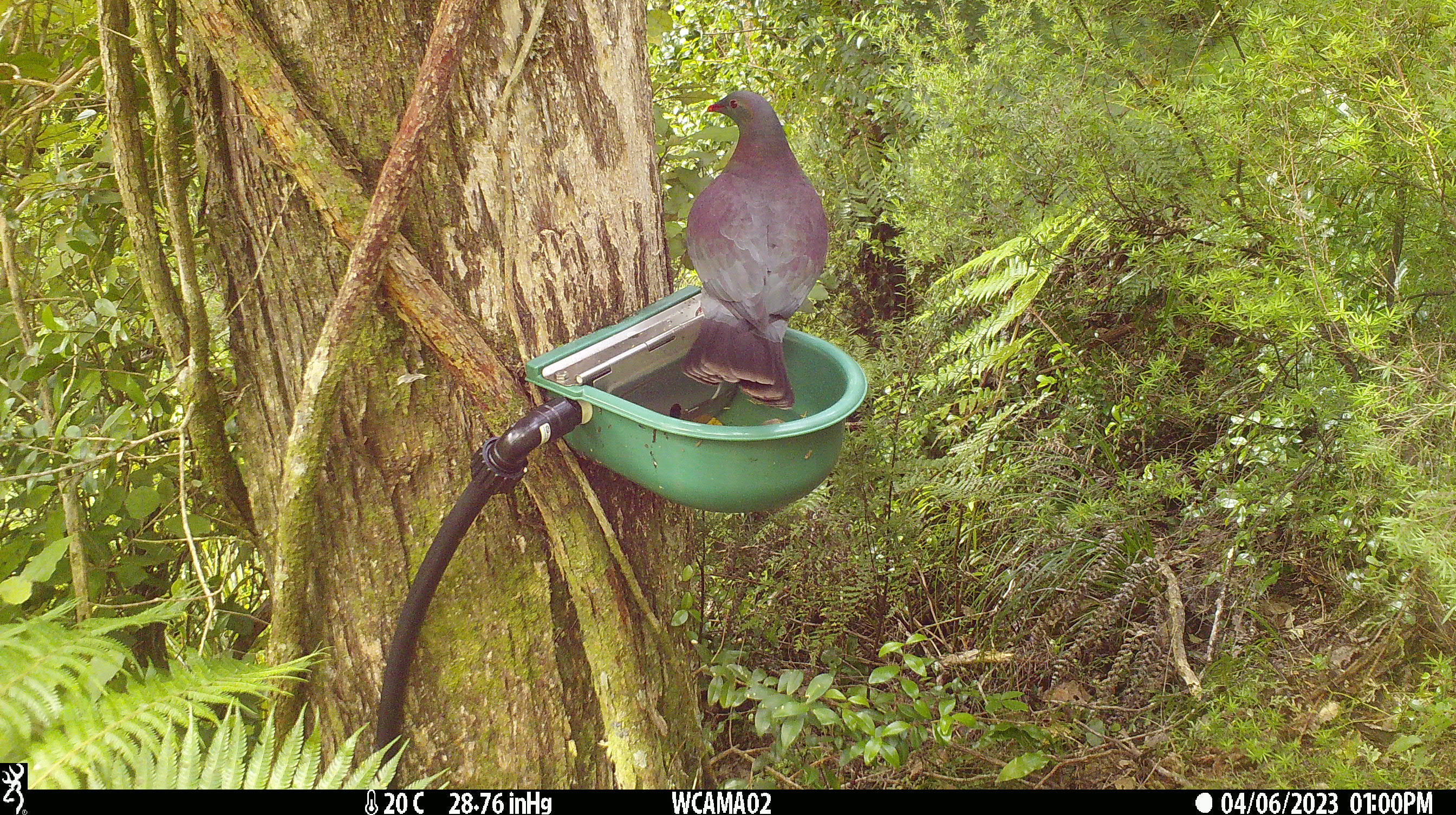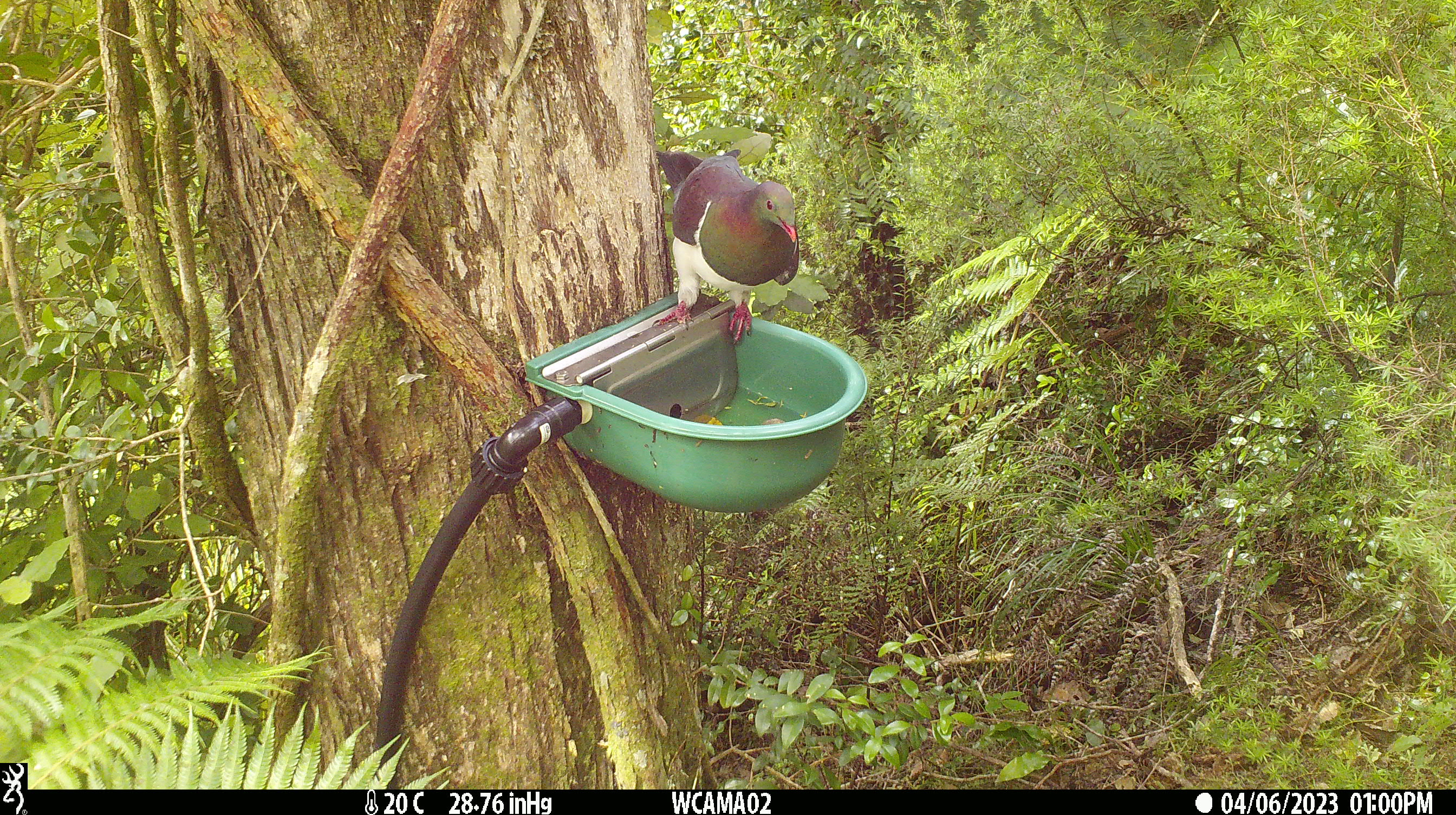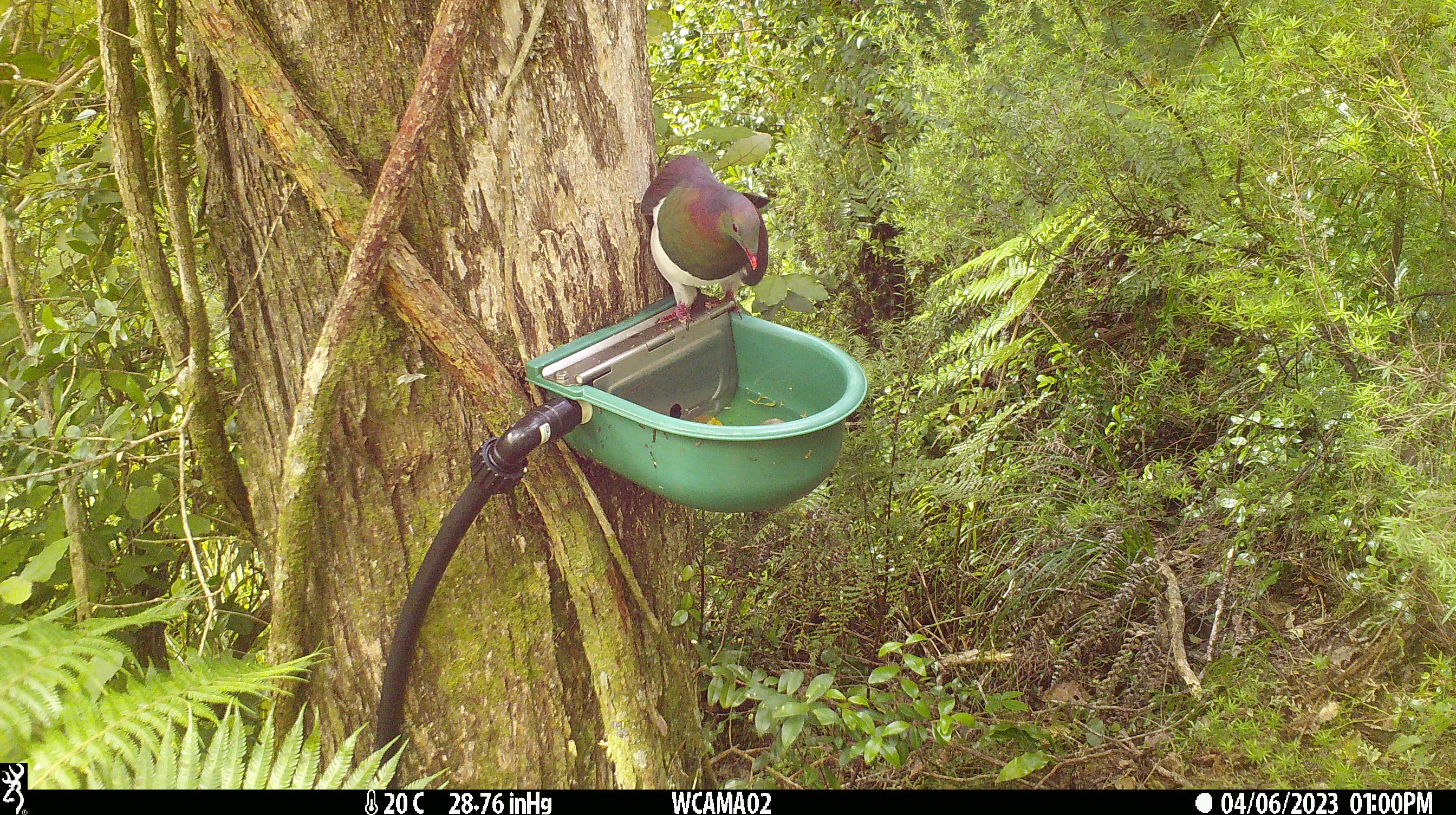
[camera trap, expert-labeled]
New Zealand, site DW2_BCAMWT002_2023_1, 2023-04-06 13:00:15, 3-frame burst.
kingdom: Animalia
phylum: Chordata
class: Aves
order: Columbiformes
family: Columbidae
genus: Hemiphaga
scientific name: Hemiphaga novaeseelandiae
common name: new zealand pigeon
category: kereru